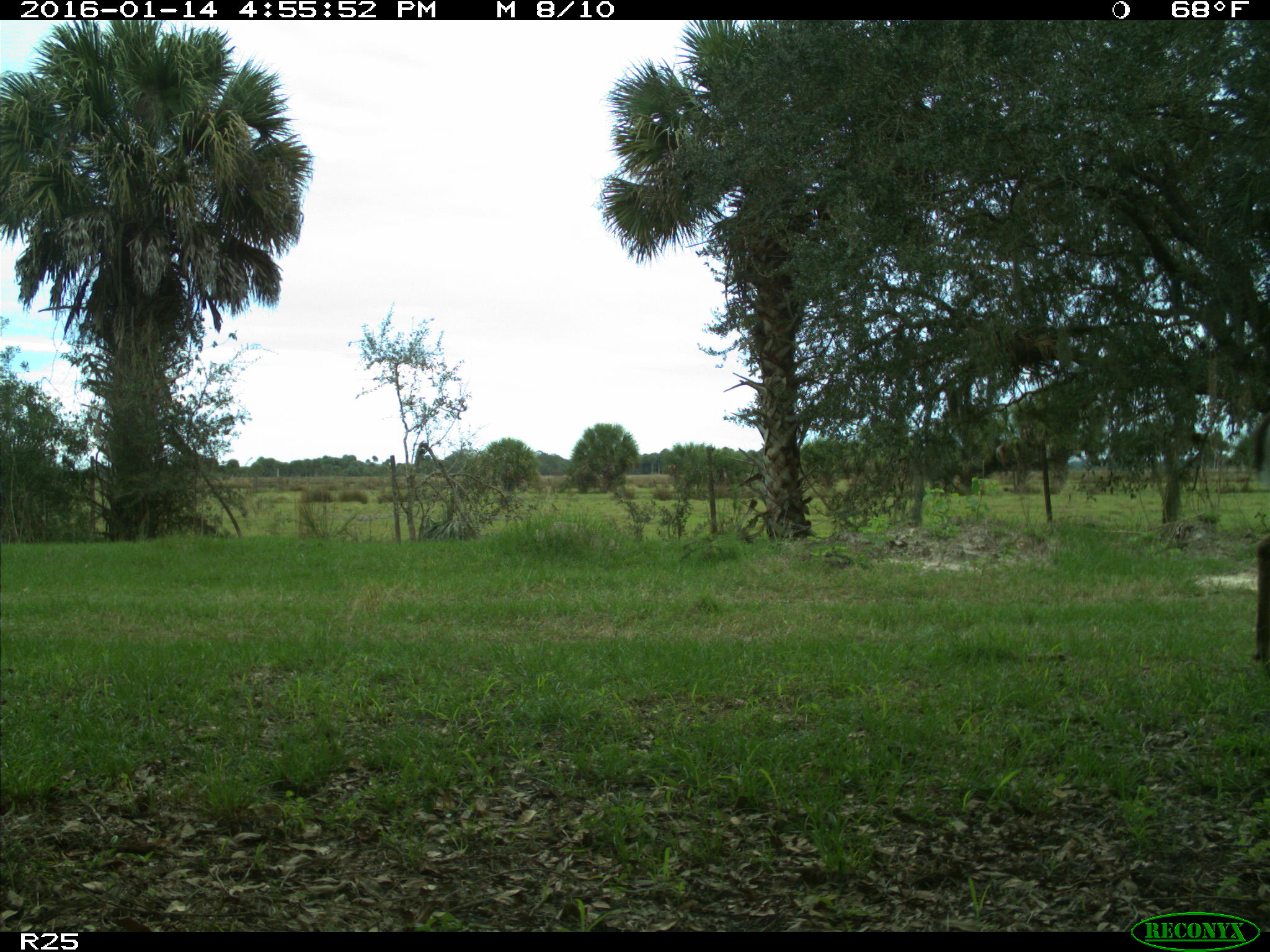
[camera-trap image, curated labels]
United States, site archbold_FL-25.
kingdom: Animalia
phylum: Chordata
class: Mammalia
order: Artiodactyla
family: Cervidae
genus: Odocoileus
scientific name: Odocoileus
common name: deer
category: unidentified deer